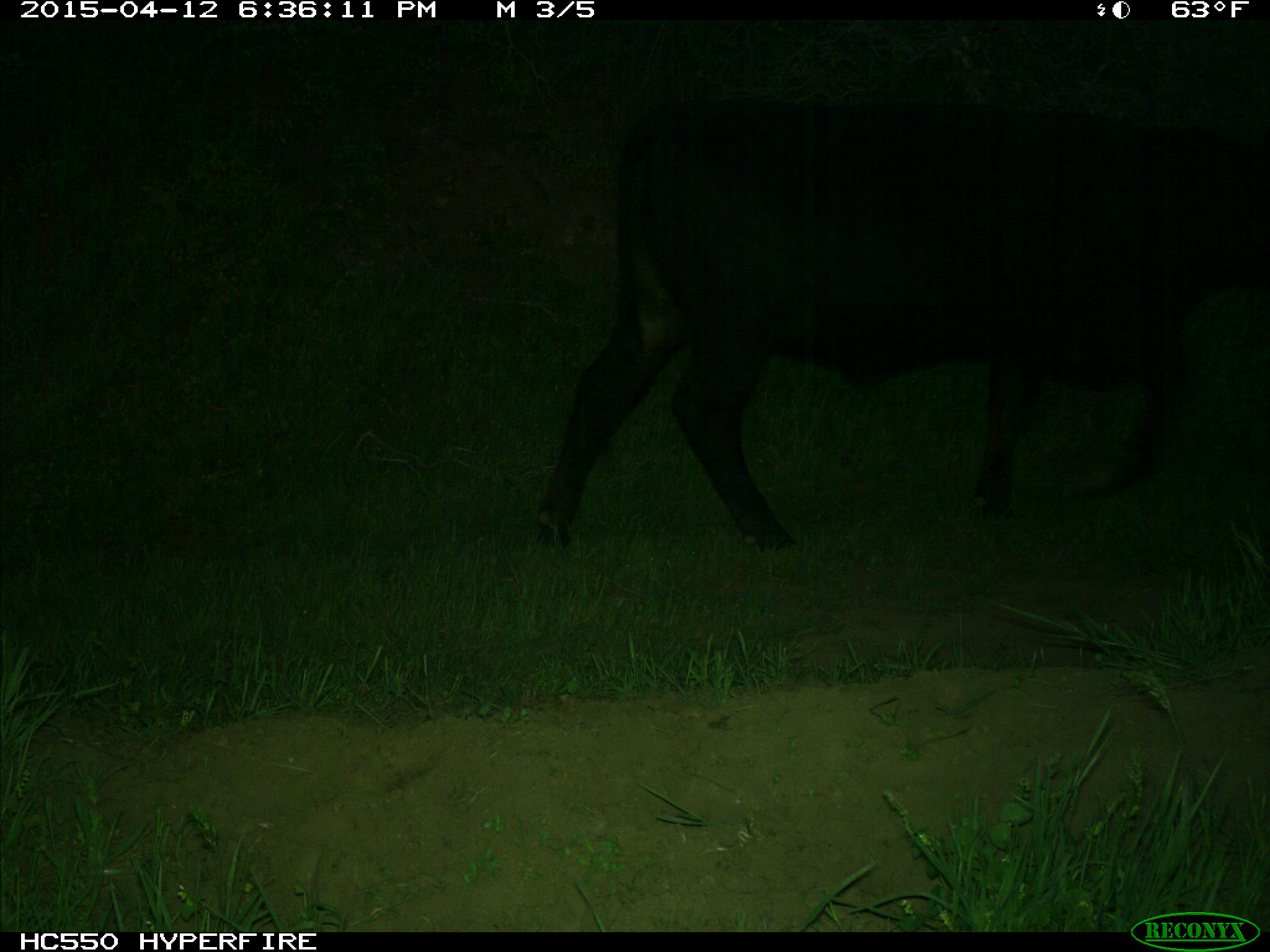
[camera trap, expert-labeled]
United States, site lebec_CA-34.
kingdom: Animalia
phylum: Chordata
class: Mammalia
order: Artiodactyla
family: Bovidae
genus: Bos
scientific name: Bos taurus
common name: domestic cow